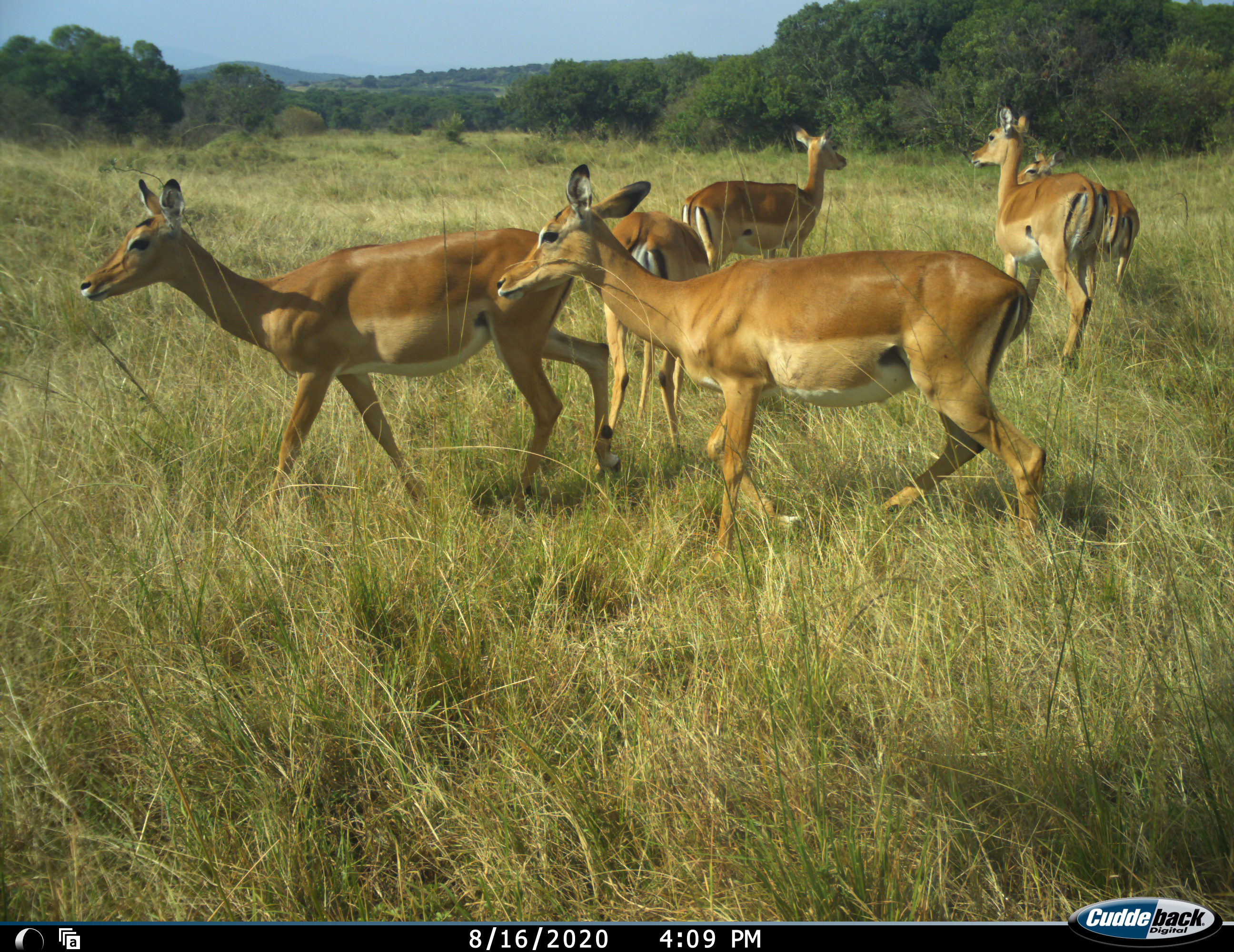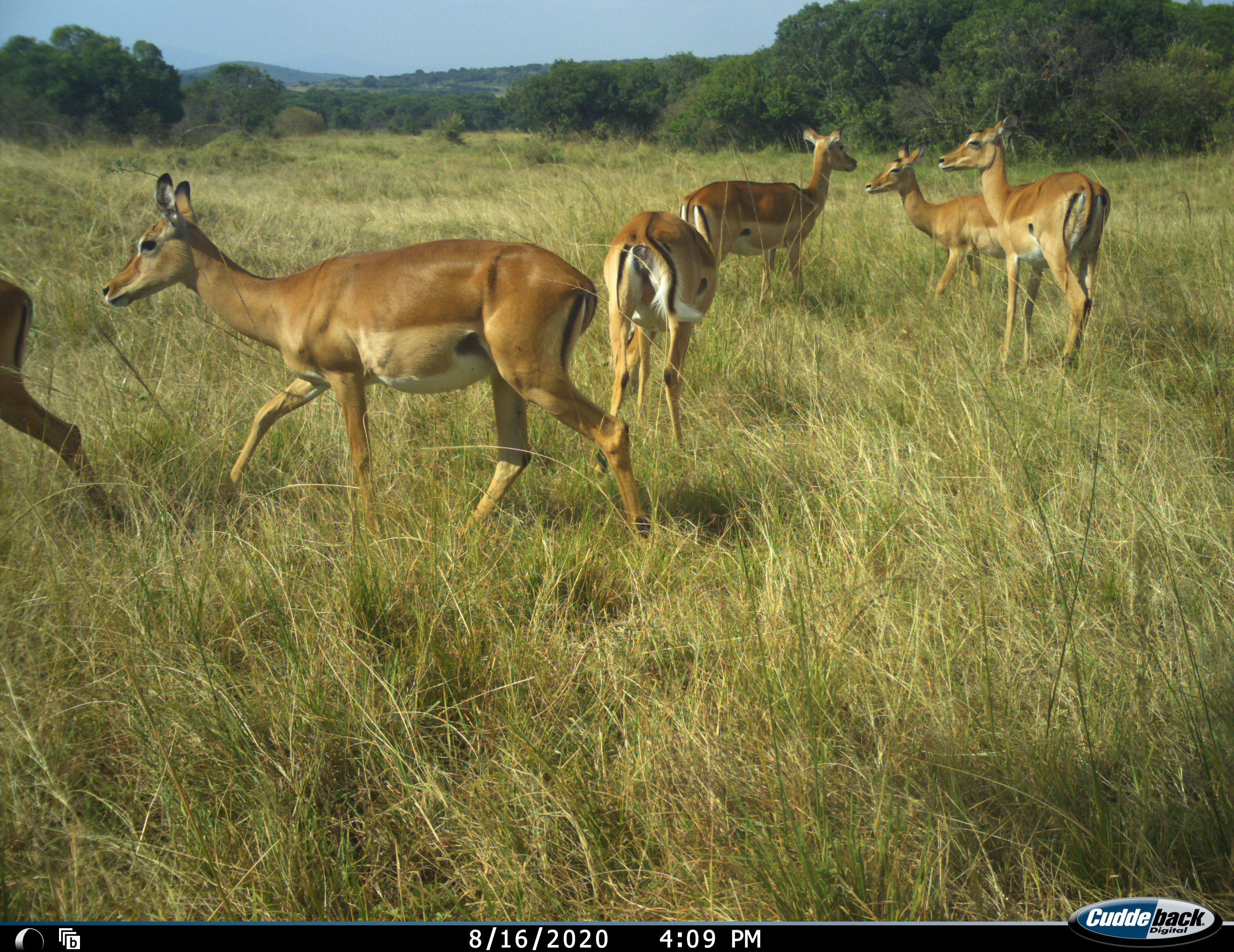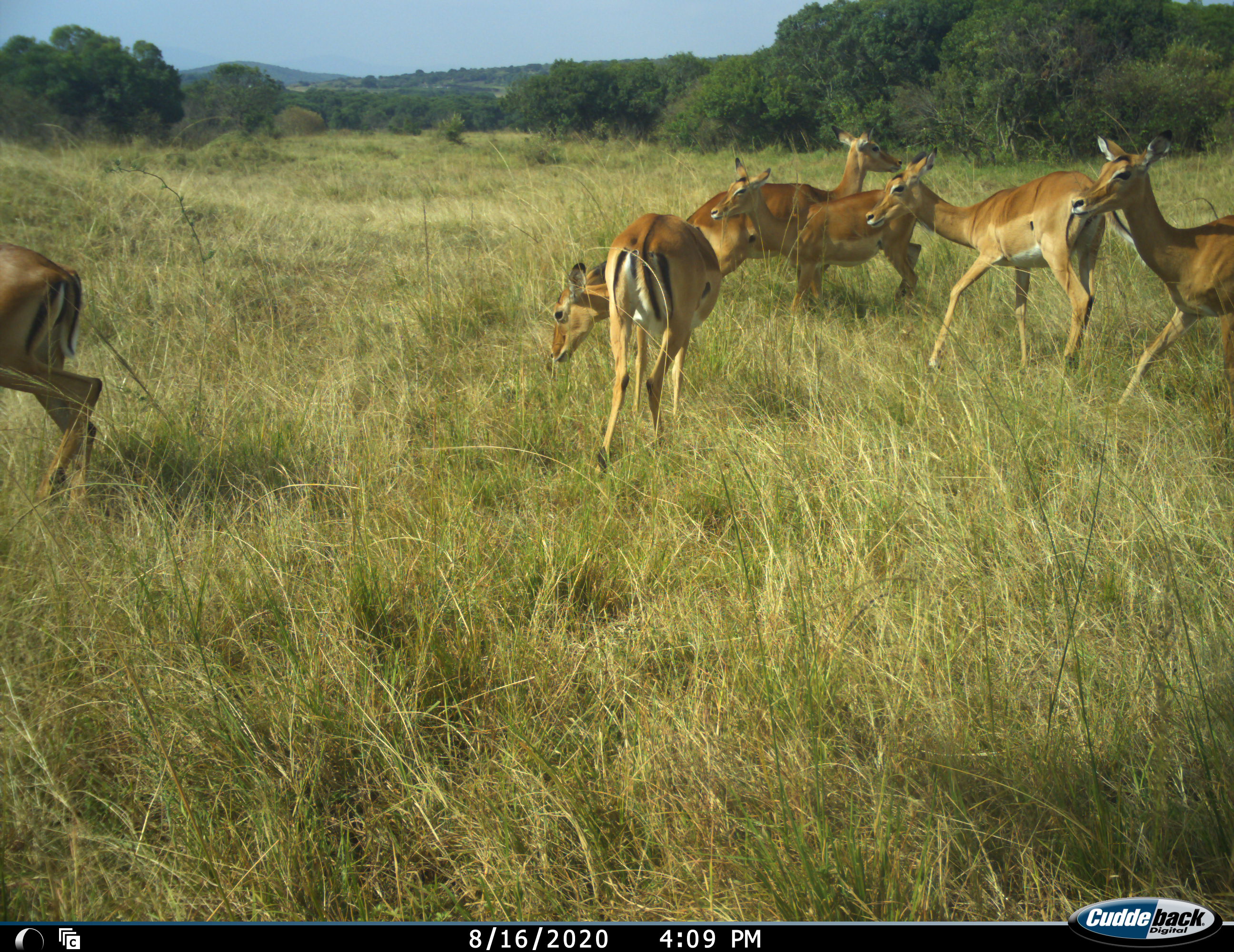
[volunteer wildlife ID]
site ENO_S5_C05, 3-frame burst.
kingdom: Animalia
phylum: Chordata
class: Mammalia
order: Artiodactyla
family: Bovidae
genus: Aepyceros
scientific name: Aepyceros melampus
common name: impala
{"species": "impala (Aepyceros melampus)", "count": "7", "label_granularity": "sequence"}